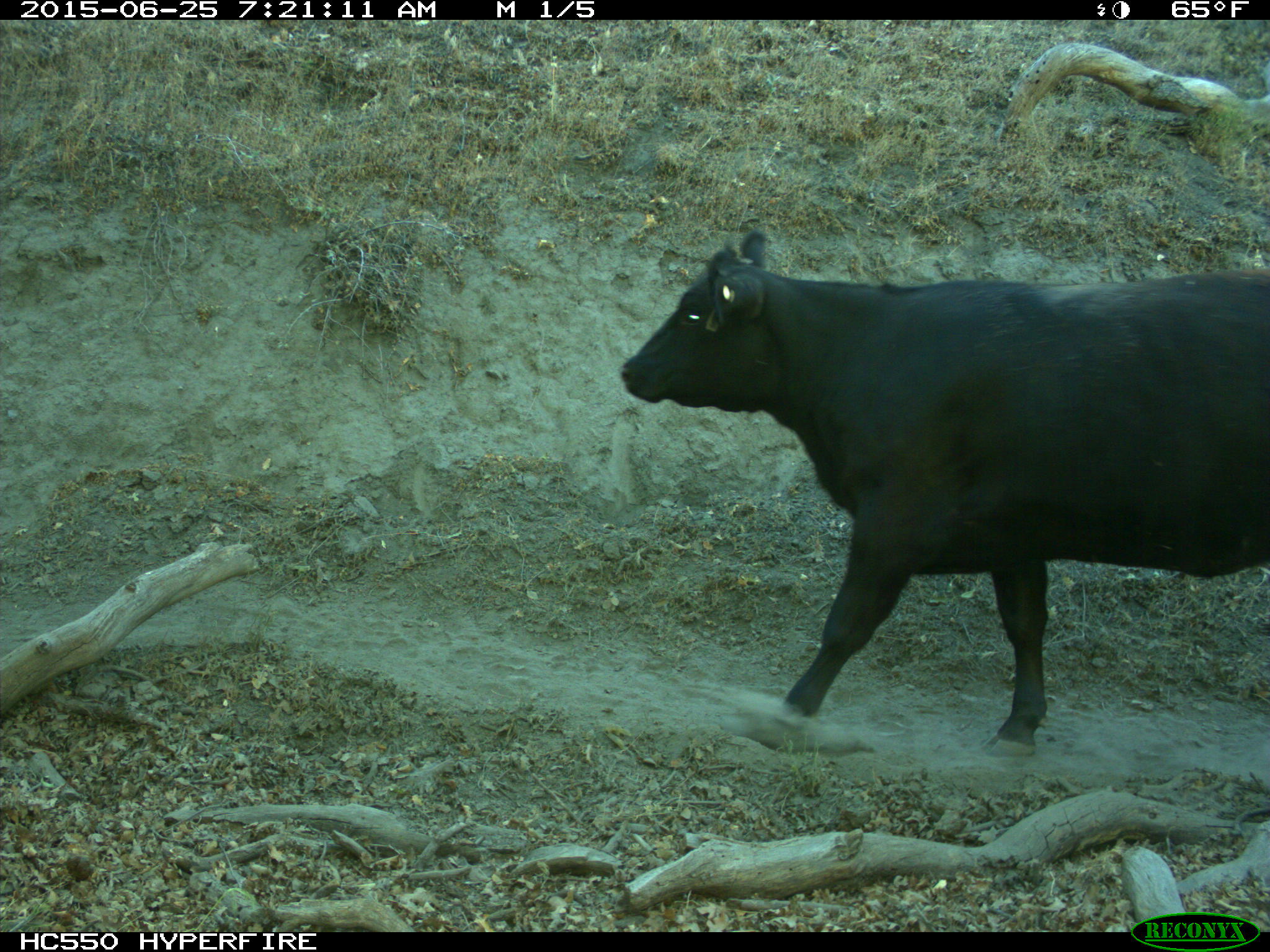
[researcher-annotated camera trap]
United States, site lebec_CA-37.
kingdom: Animalia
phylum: Chordata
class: Mammalia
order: Artiodactyla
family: Bovidae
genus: Bos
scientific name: Bos taurus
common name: domestic cow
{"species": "Bos taurus (domestic cow)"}